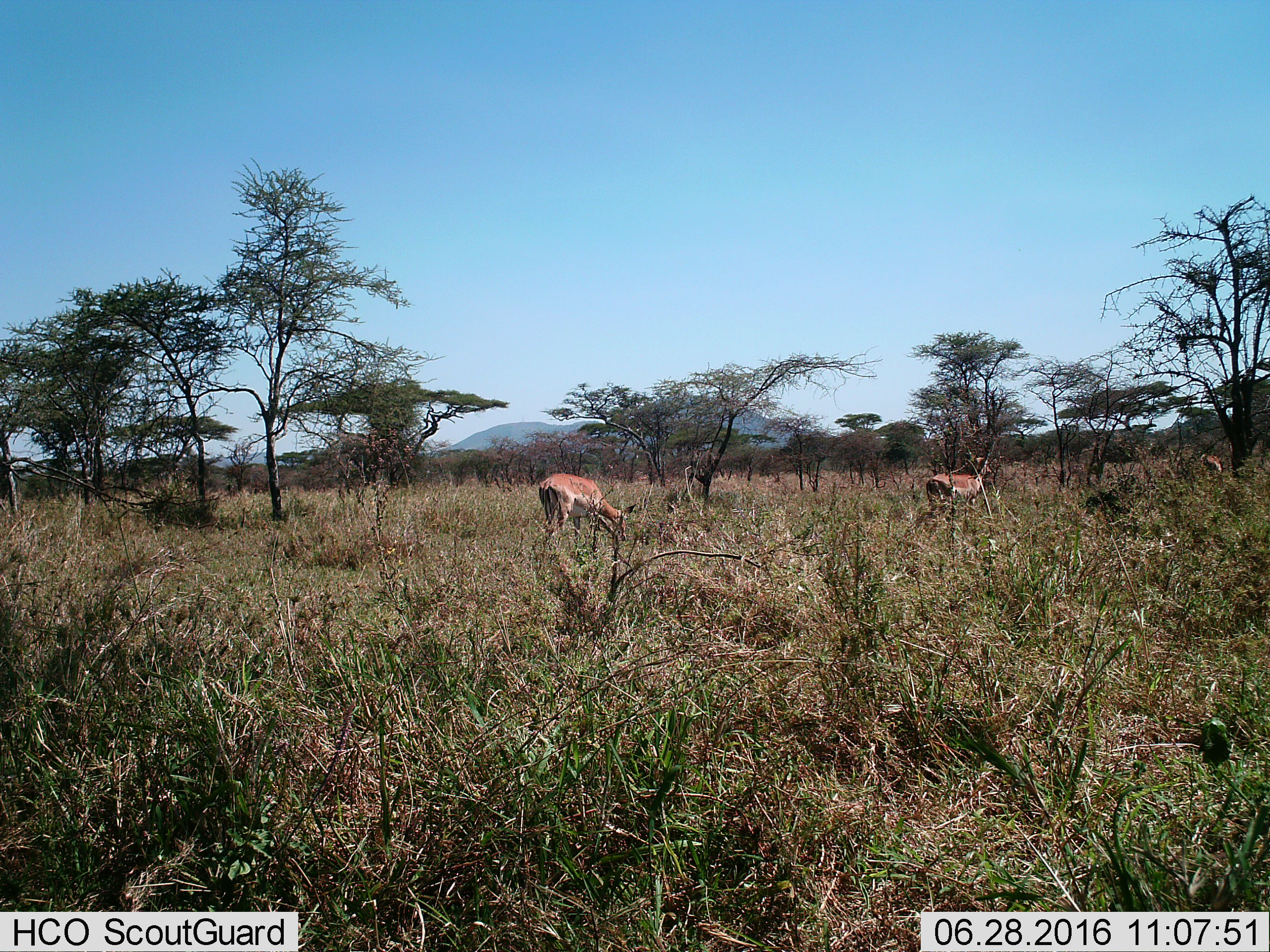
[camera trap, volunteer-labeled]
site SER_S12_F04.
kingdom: Animalia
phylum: Chordata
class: Mammalia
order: Artiodactyla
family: Bovidae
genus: Aepyceros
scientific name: Aepyceros melampus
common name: impala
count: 2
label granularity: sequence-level